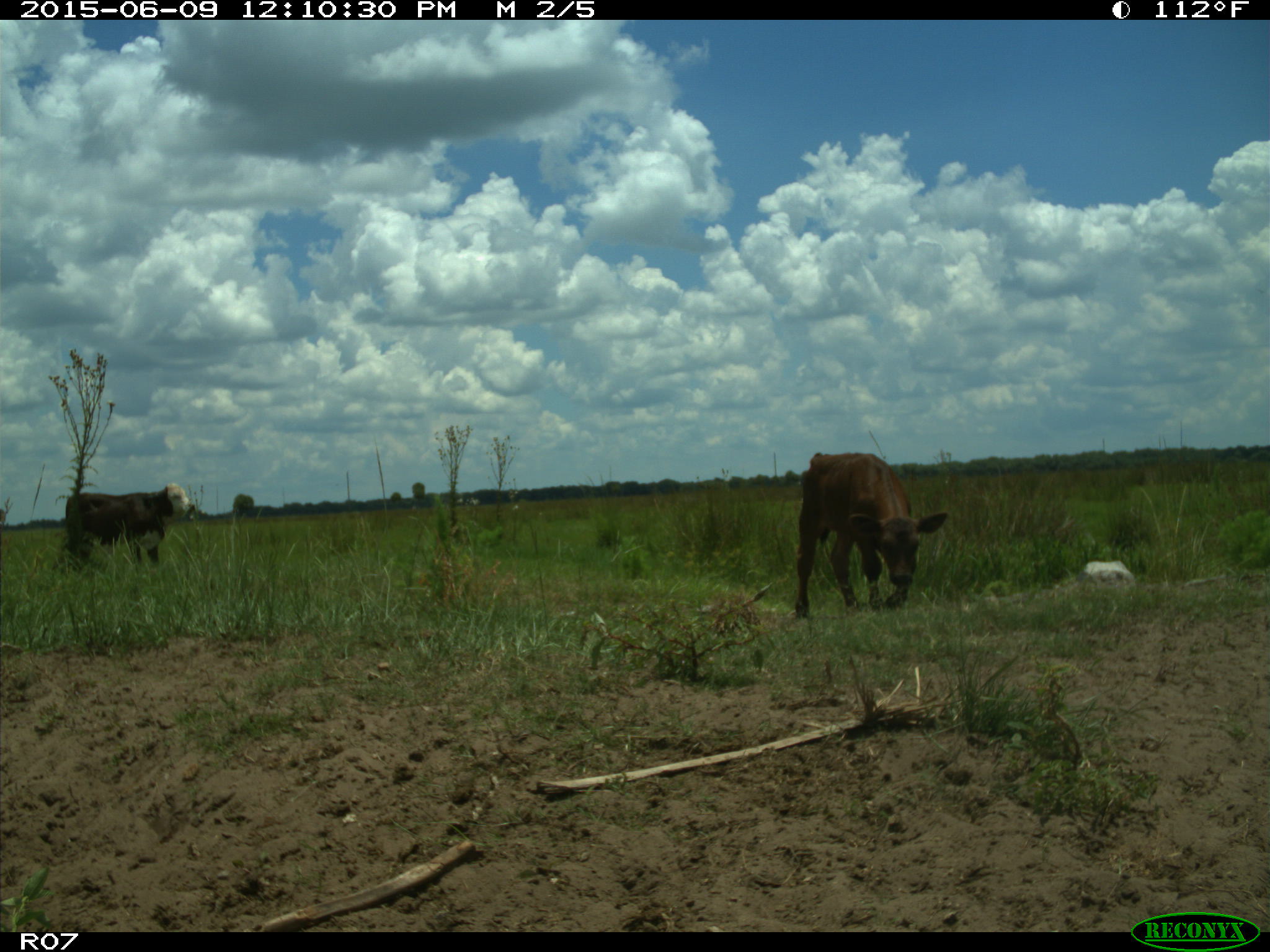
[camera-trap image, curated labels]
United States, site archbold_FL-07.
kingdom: Animalia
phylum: Chordata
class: Mammalia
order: Artiodactyla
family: Bovidae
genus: Bos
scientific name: Bos taurus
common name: domestic cow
Bos taurus (domestic cow).